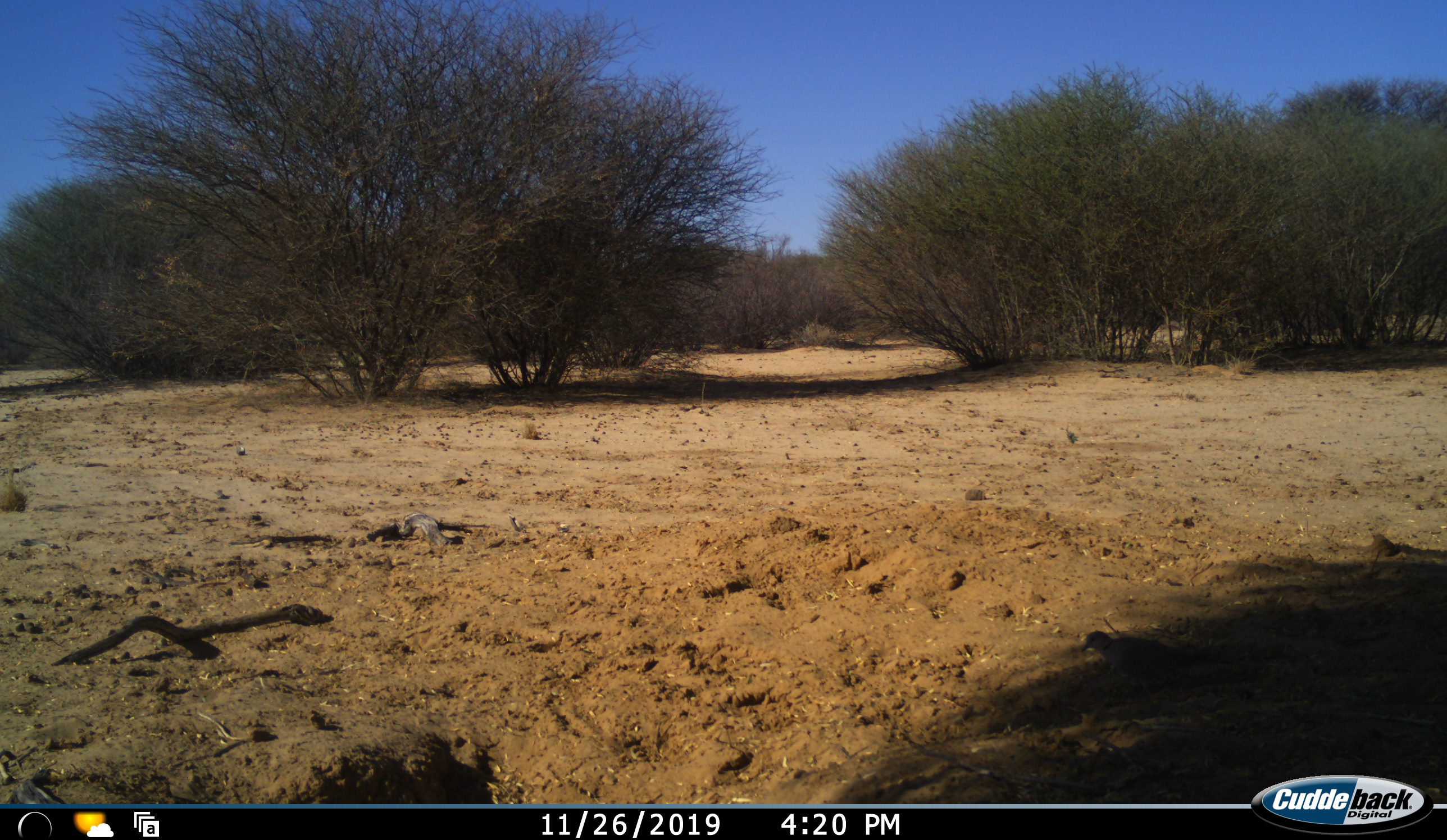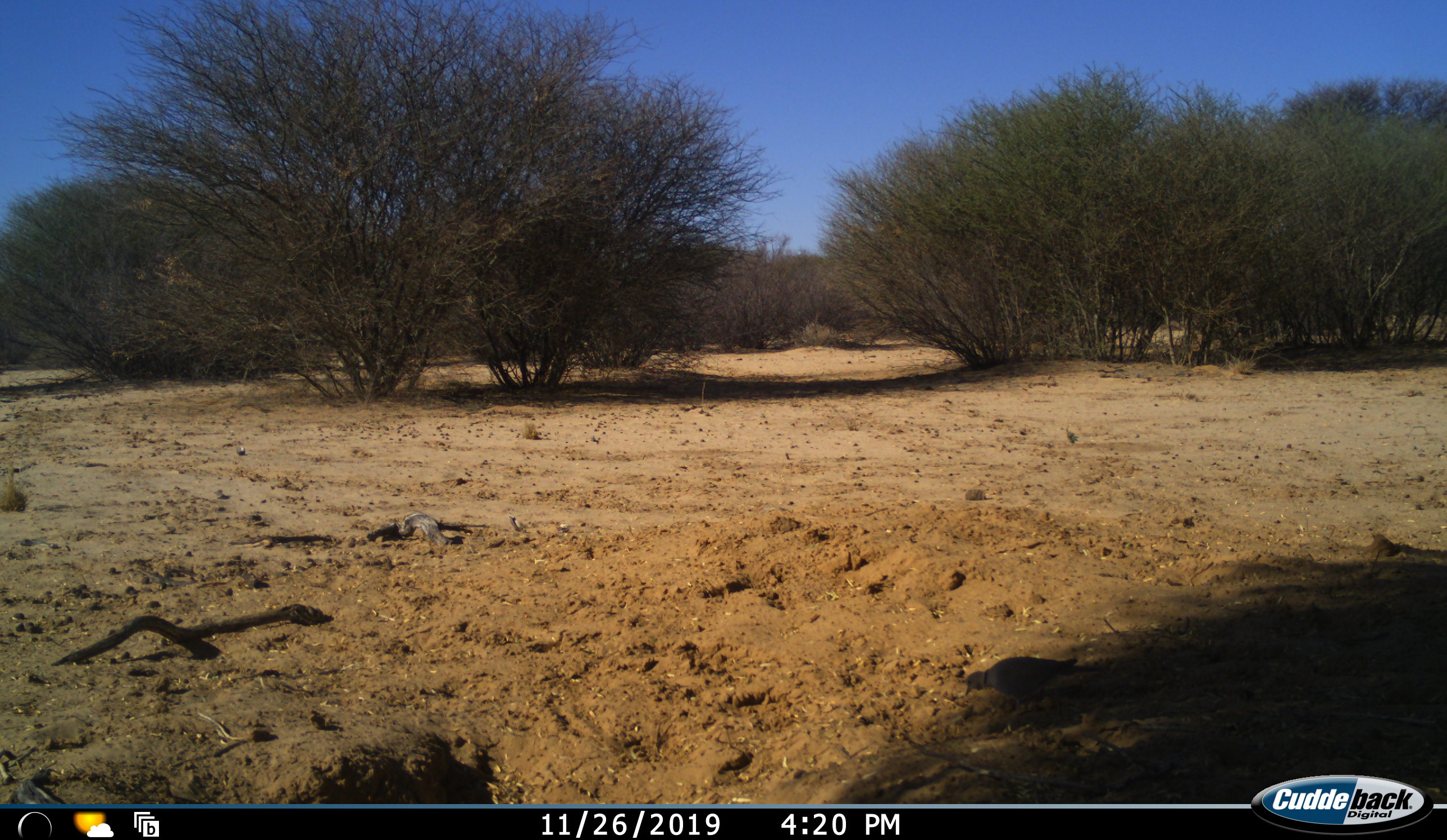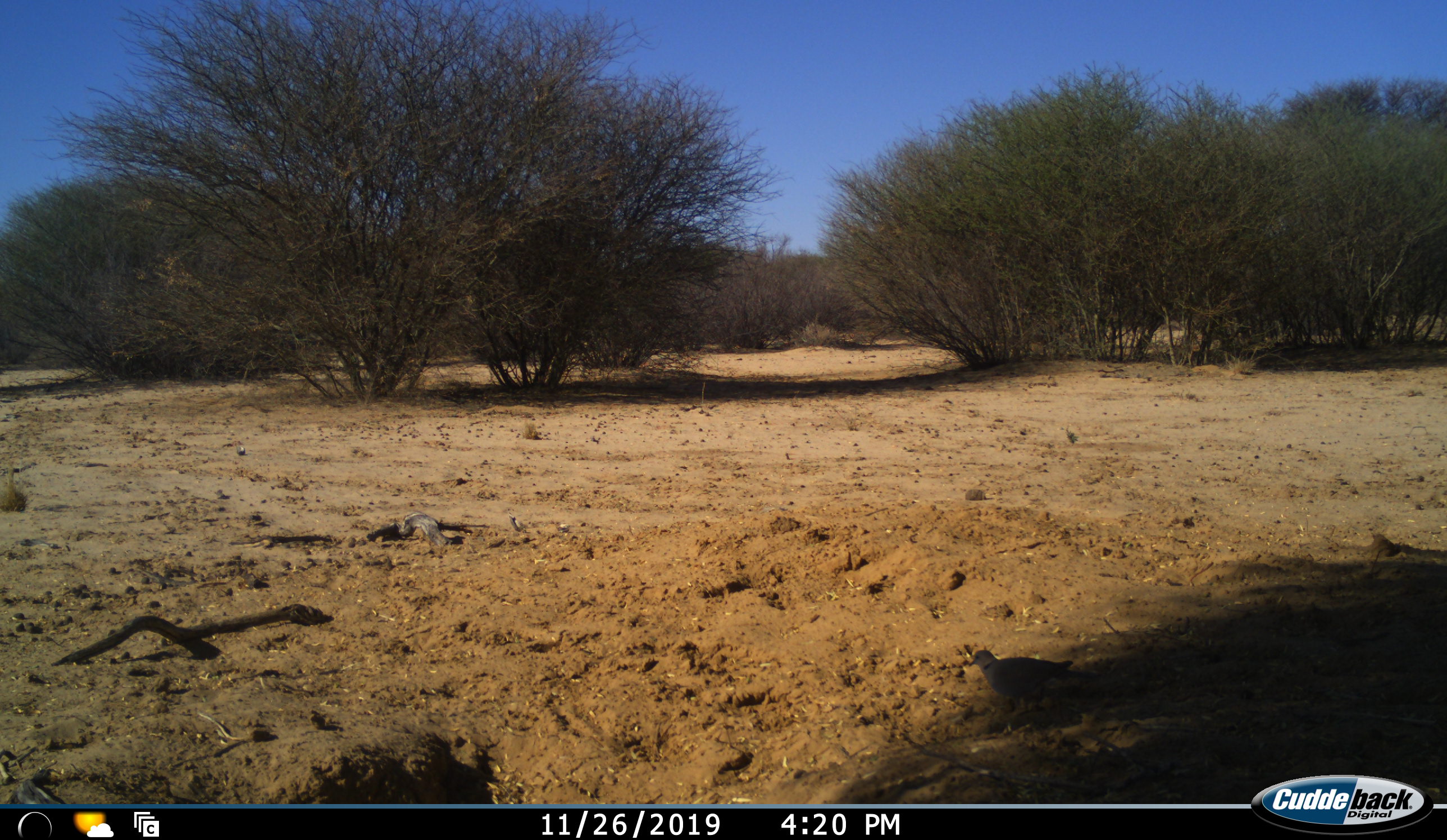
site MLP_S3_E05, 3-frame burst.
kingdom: Animalia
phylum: Chordata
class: Aves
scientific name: Aves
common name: bird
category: birdother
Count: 1.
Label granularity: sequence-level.